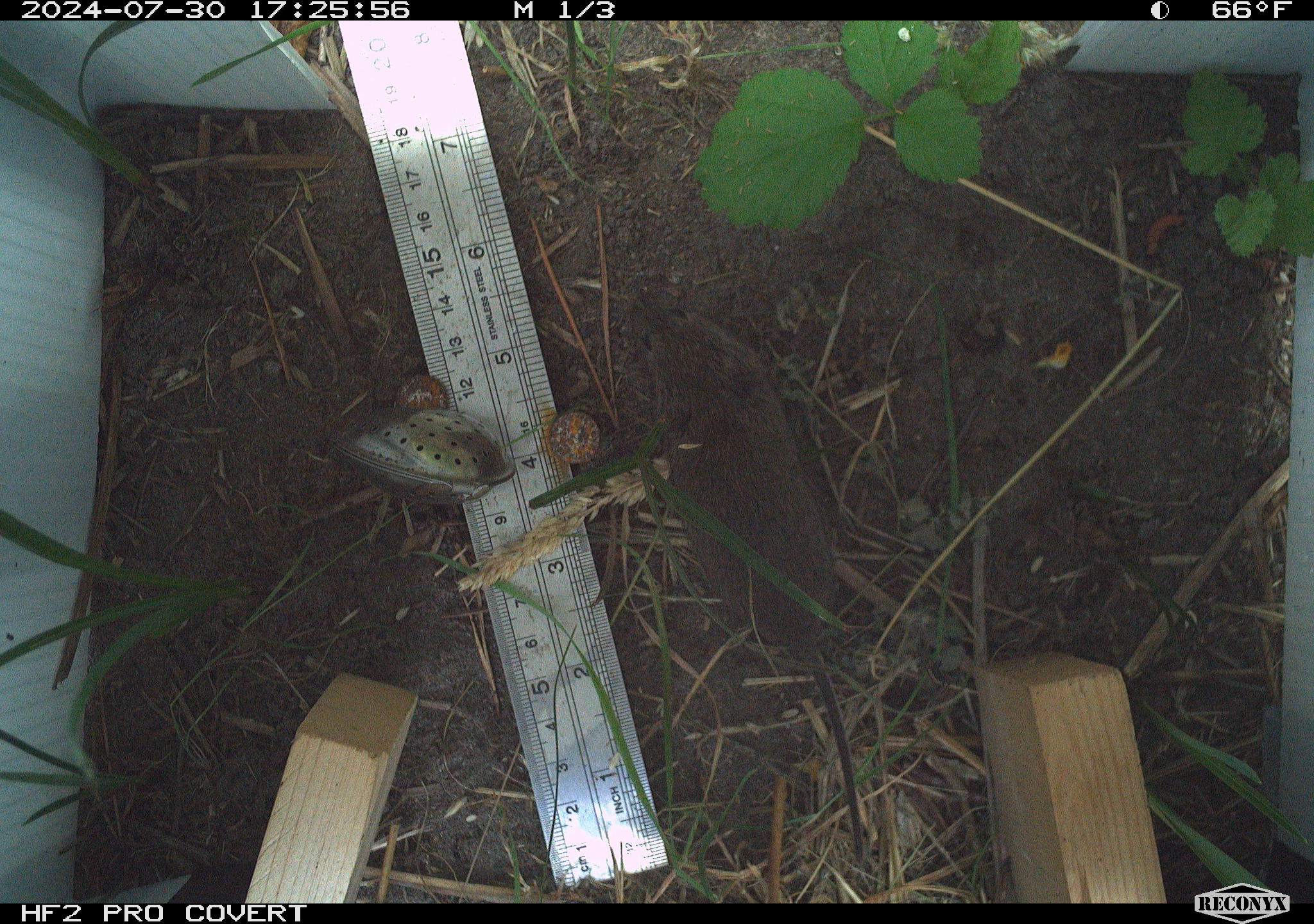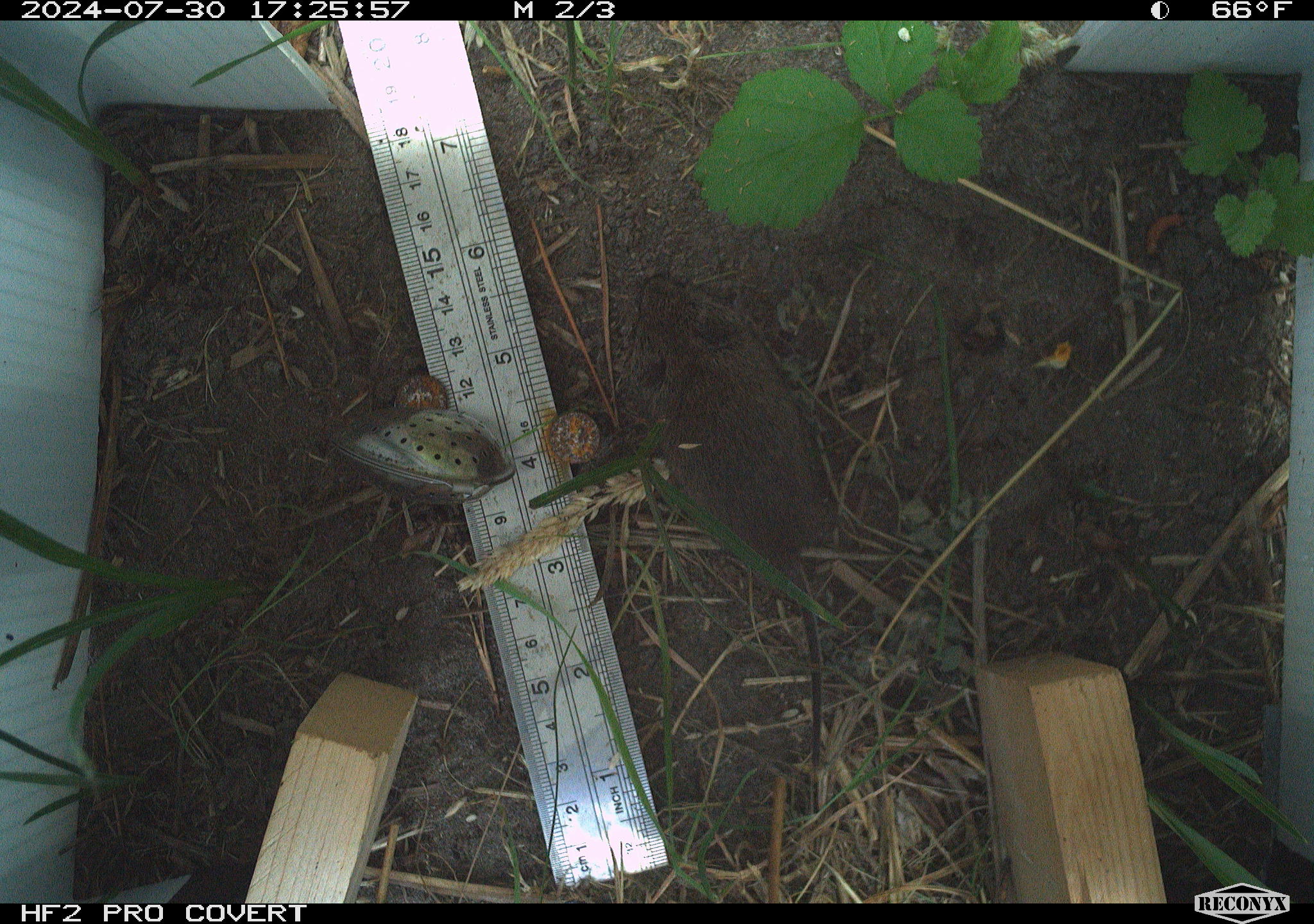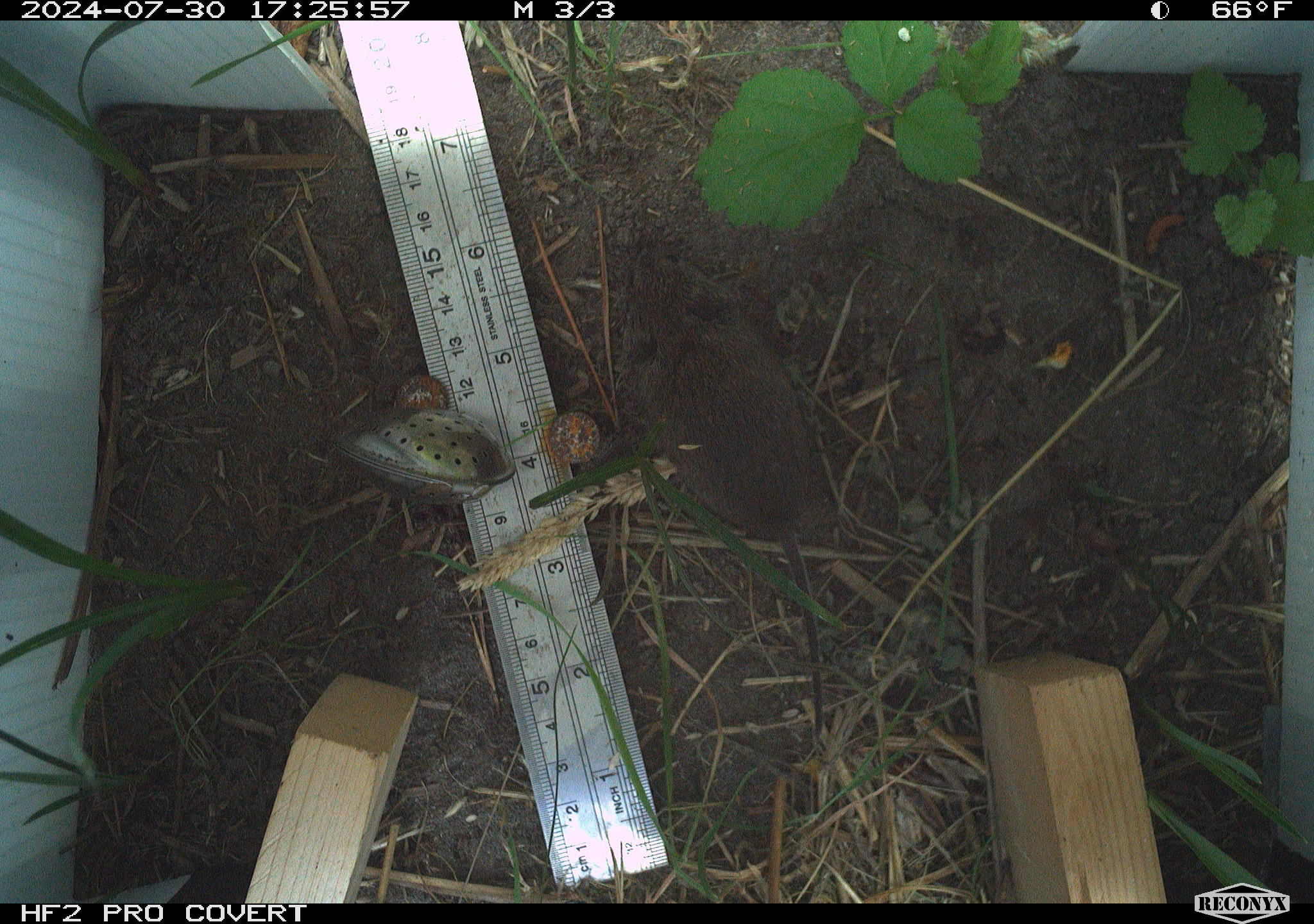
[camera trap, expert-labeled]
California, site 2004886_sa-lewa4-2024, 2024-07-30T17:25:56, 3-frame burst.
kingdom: Animalia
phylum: Chordata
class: Mammalia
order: Rodentia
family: Cricetidae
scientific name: Cricetidae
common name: hamsters, voles, lemmings, and allies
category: cricetidae family